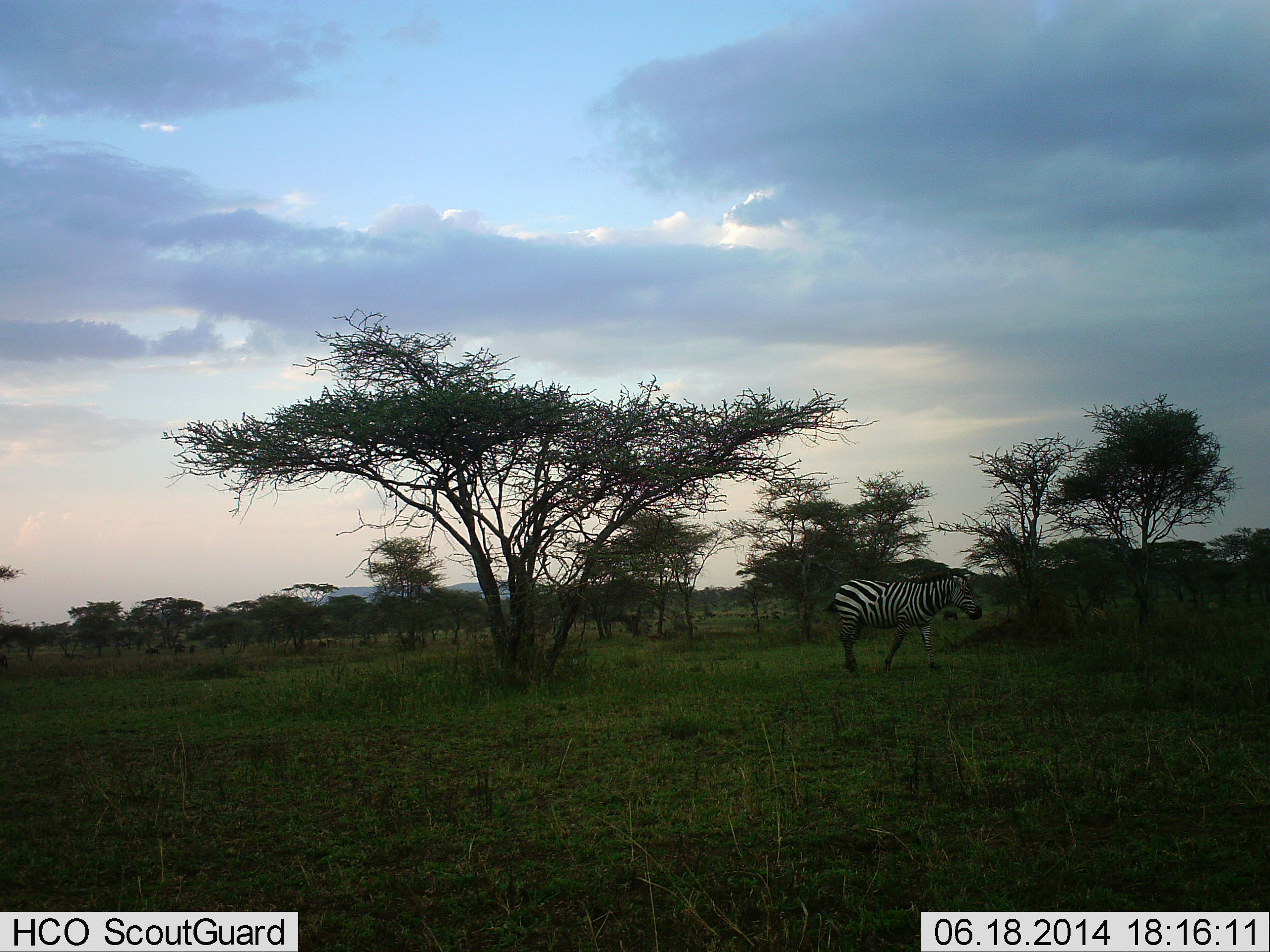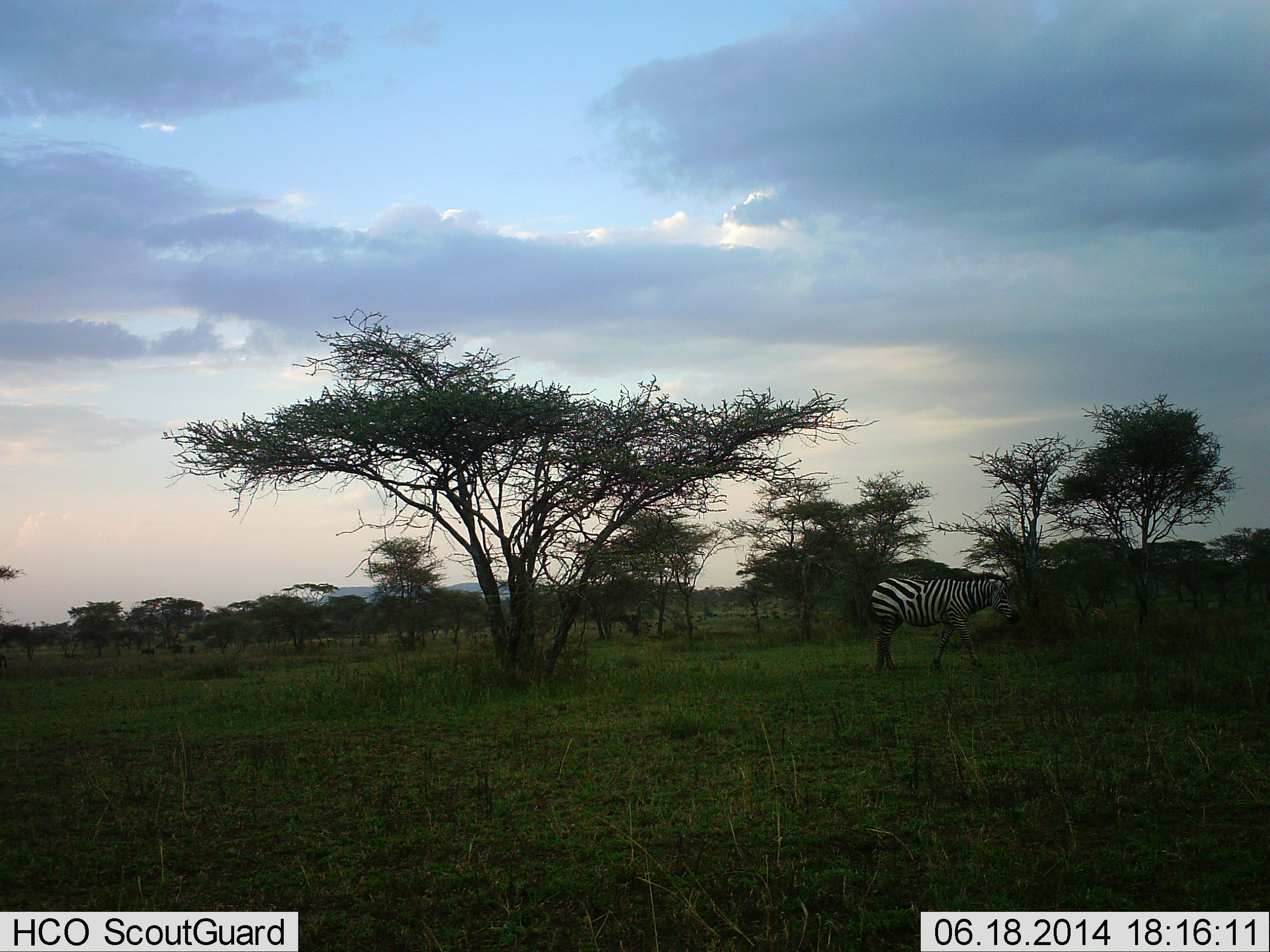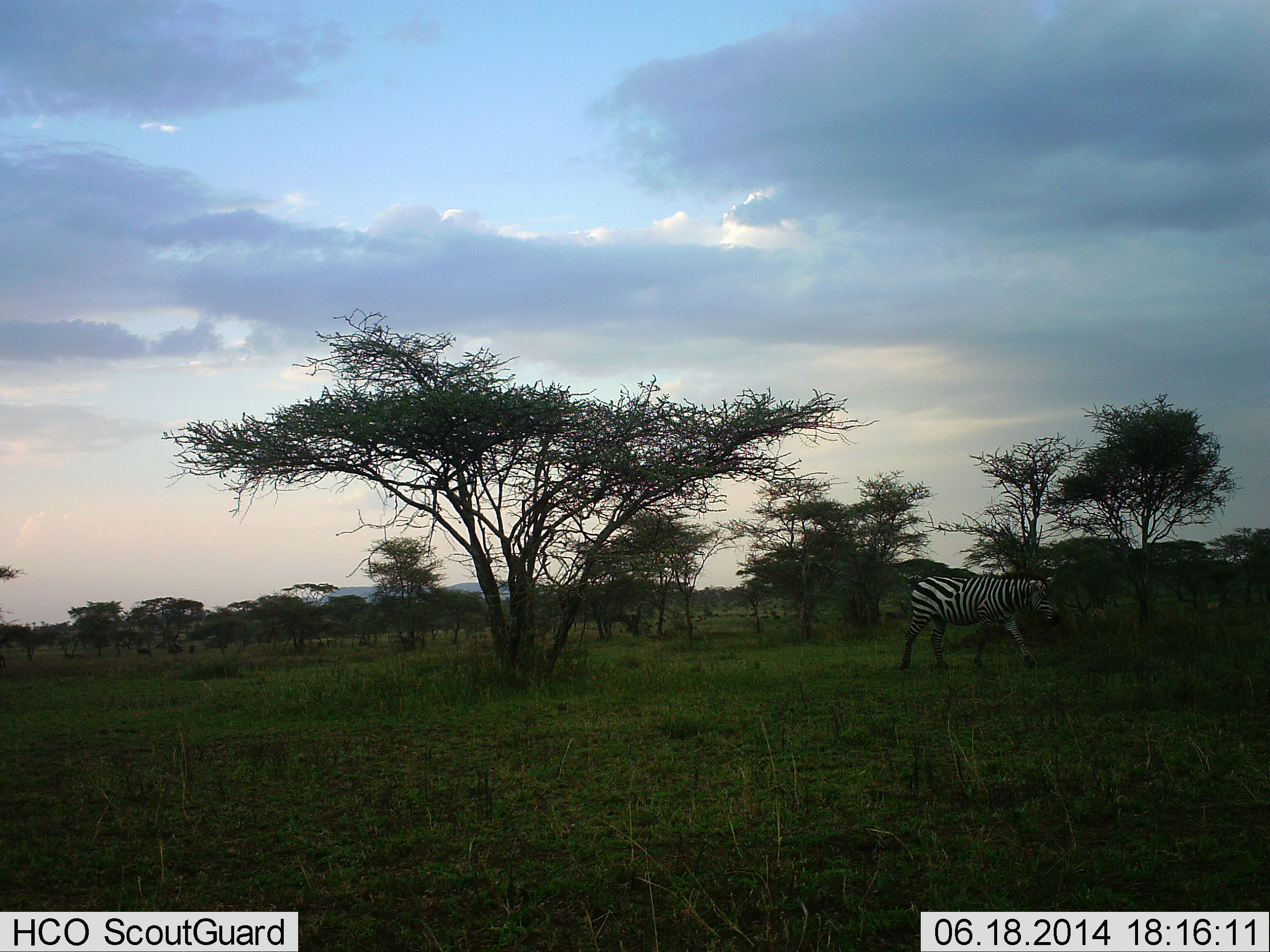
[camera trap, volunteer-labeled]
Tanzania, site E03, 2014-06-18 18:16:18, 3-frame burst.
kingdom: Animalia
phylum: Chordata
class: Mammalia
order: Perissodactyla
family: Equidae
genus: Equus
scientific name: Equus quagga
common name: plains zebra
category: zebra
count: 1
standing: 17%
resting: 8%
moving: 100%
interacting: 0%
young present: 0%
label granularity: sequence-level